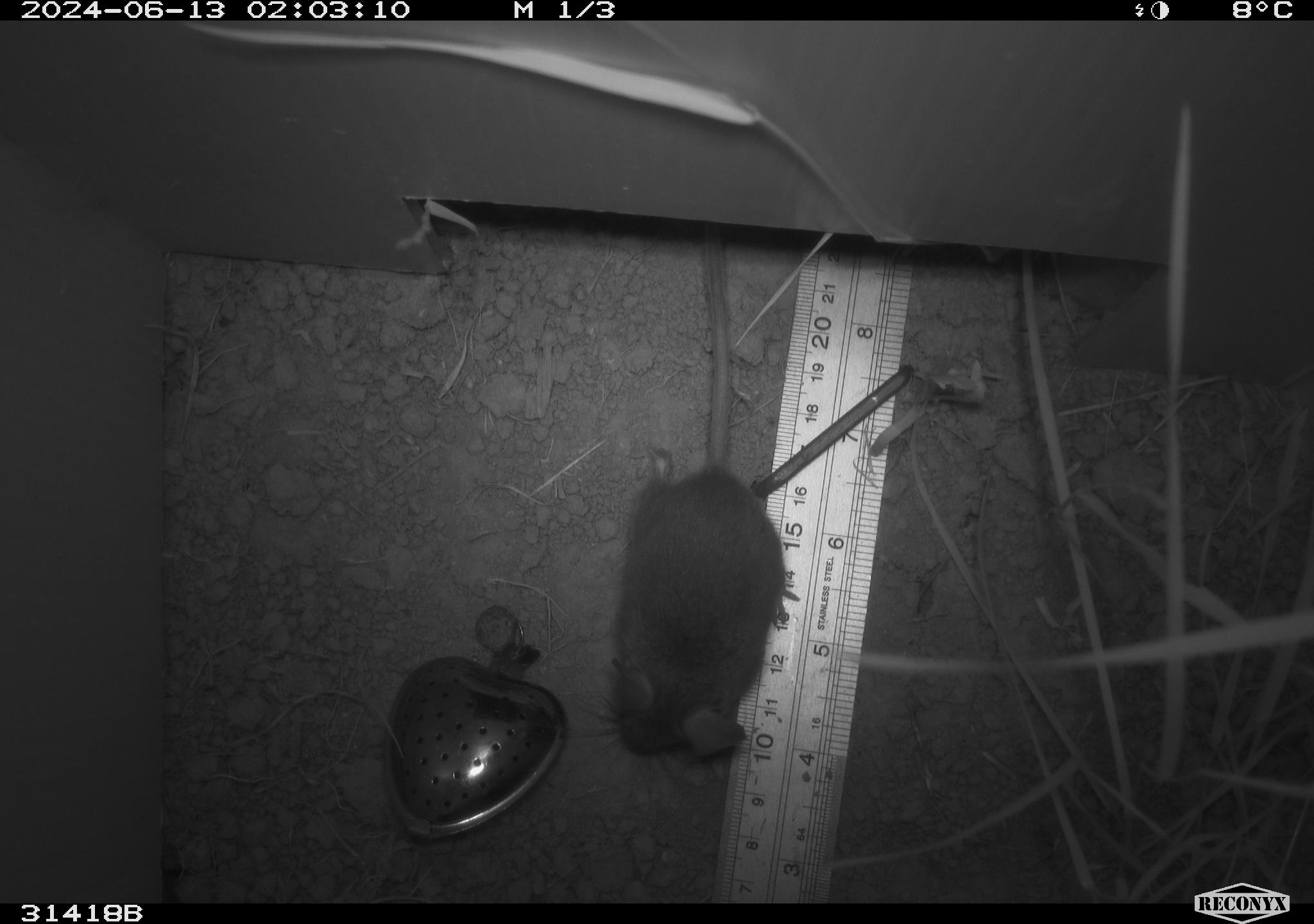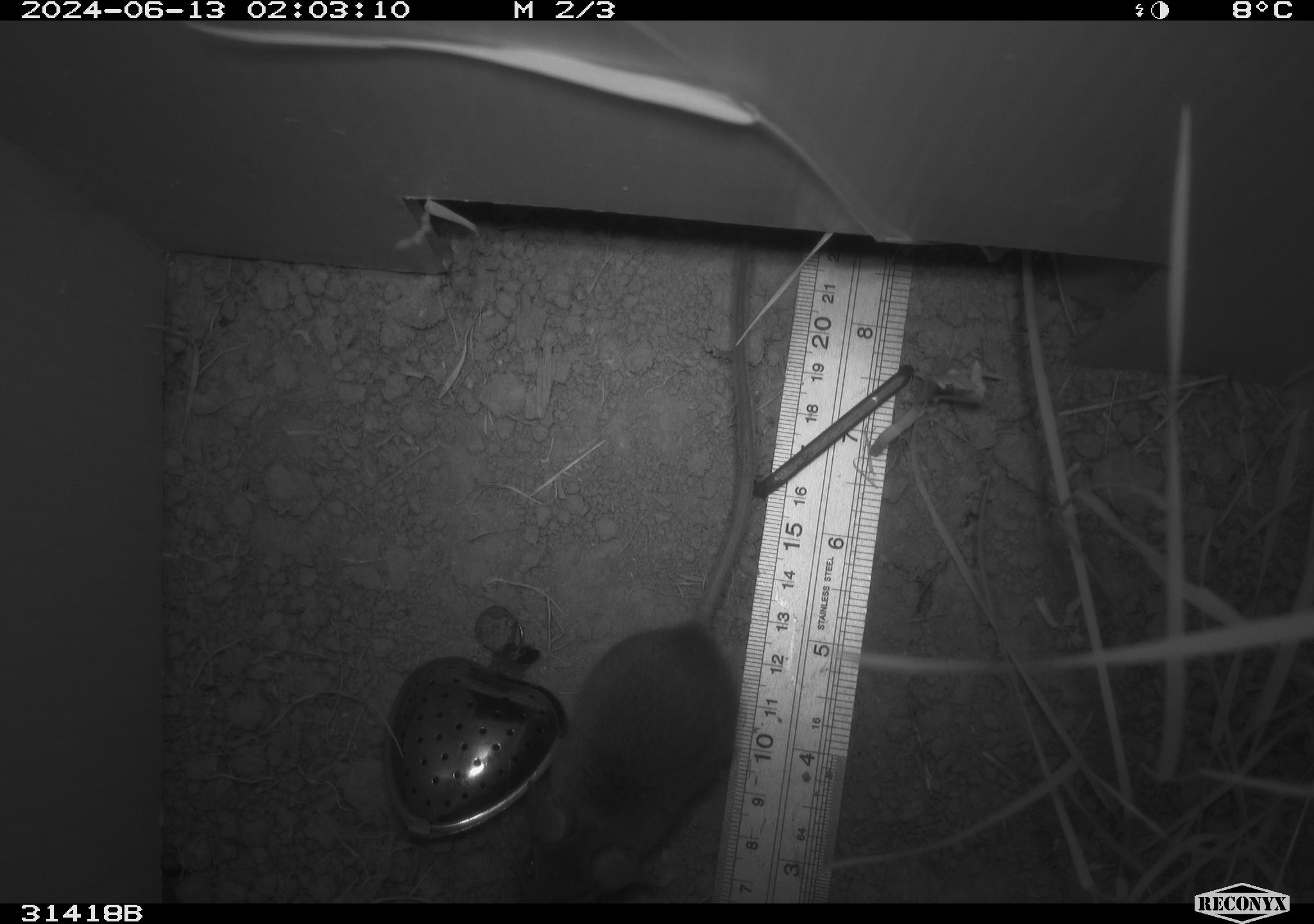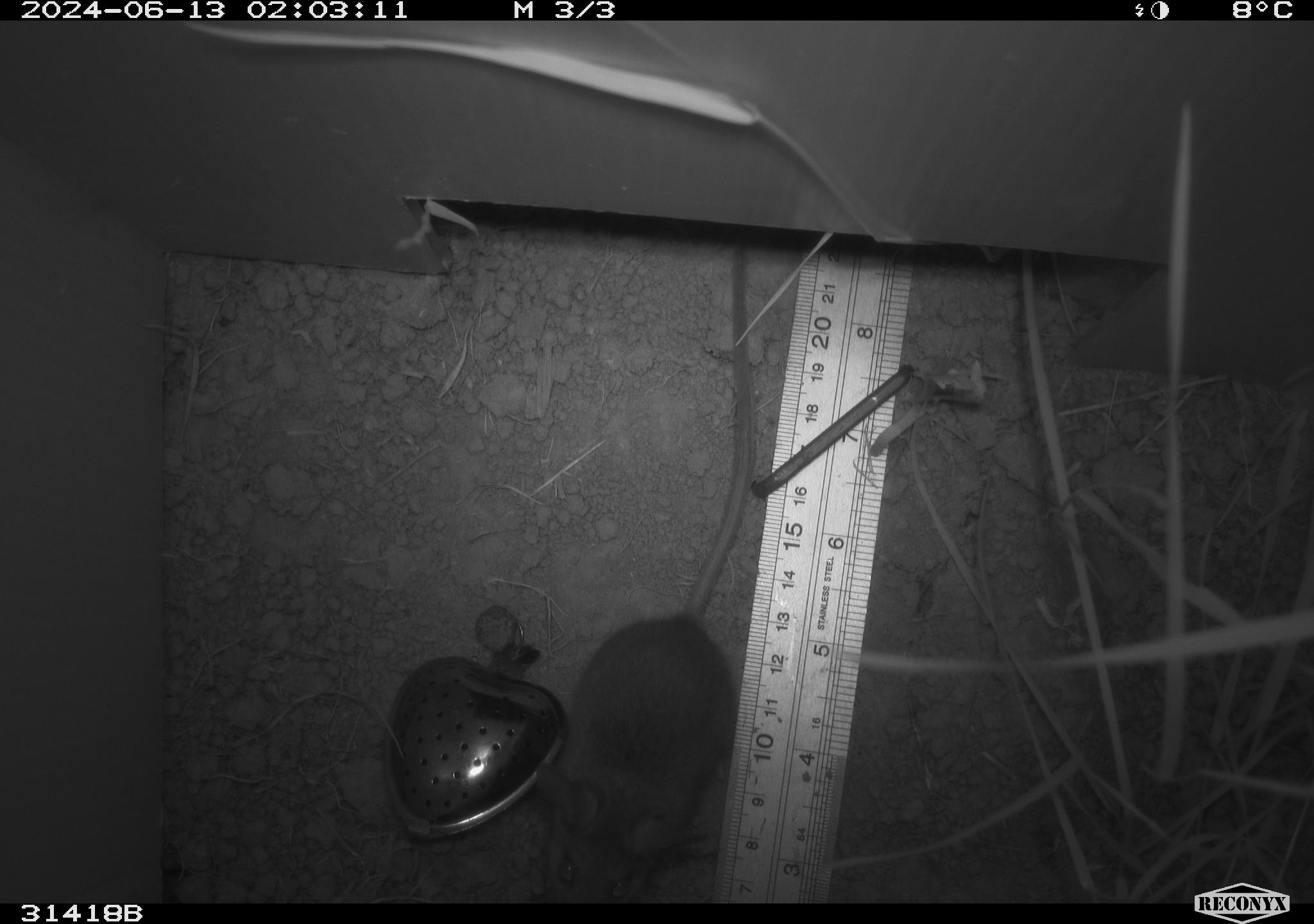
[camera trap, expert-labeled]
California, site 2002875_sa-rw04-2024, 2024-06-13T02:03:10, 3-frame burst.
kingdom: Animalia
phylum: Chordata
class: Mammalia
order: Rodentia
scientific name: Rodentia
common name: rodent